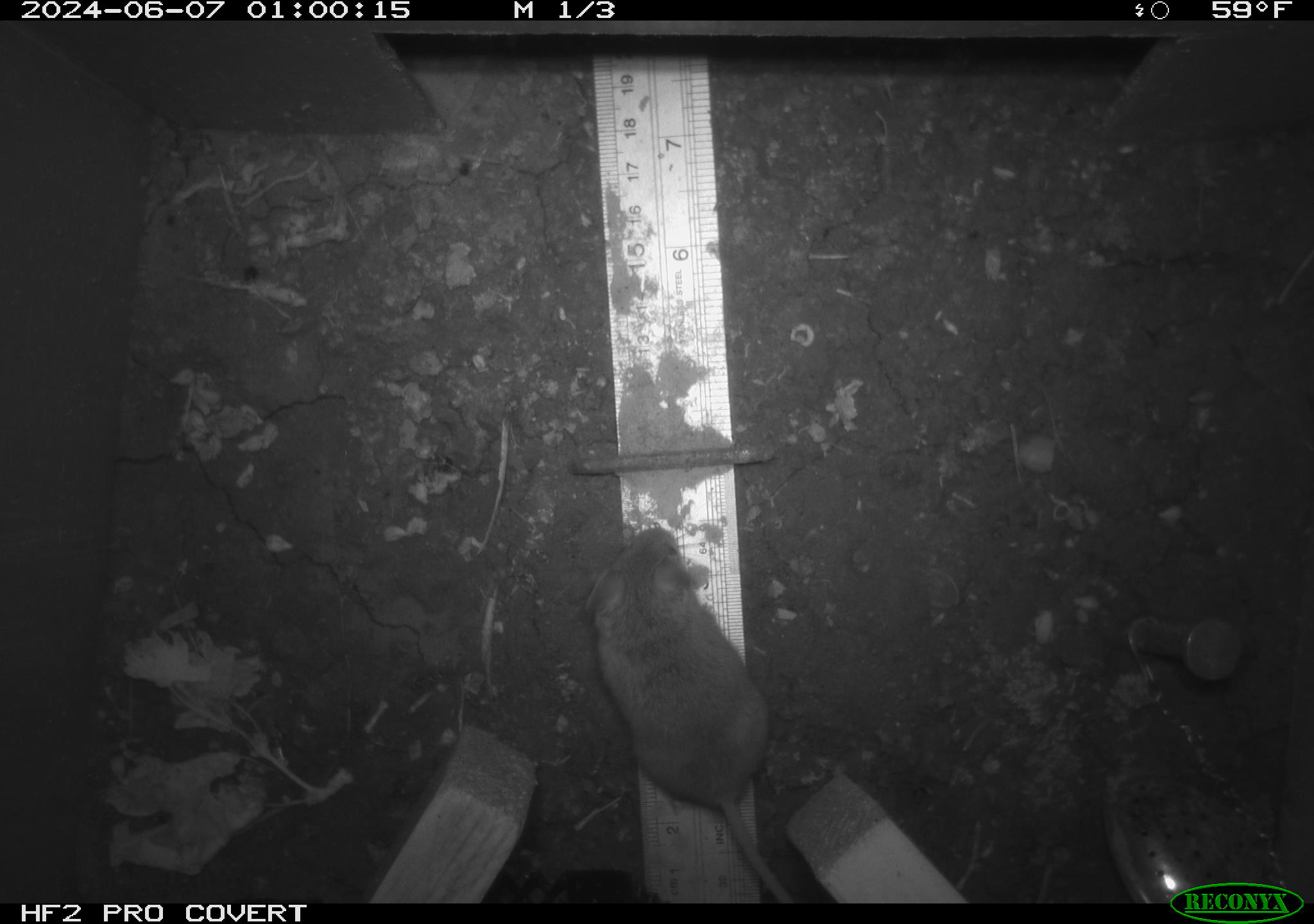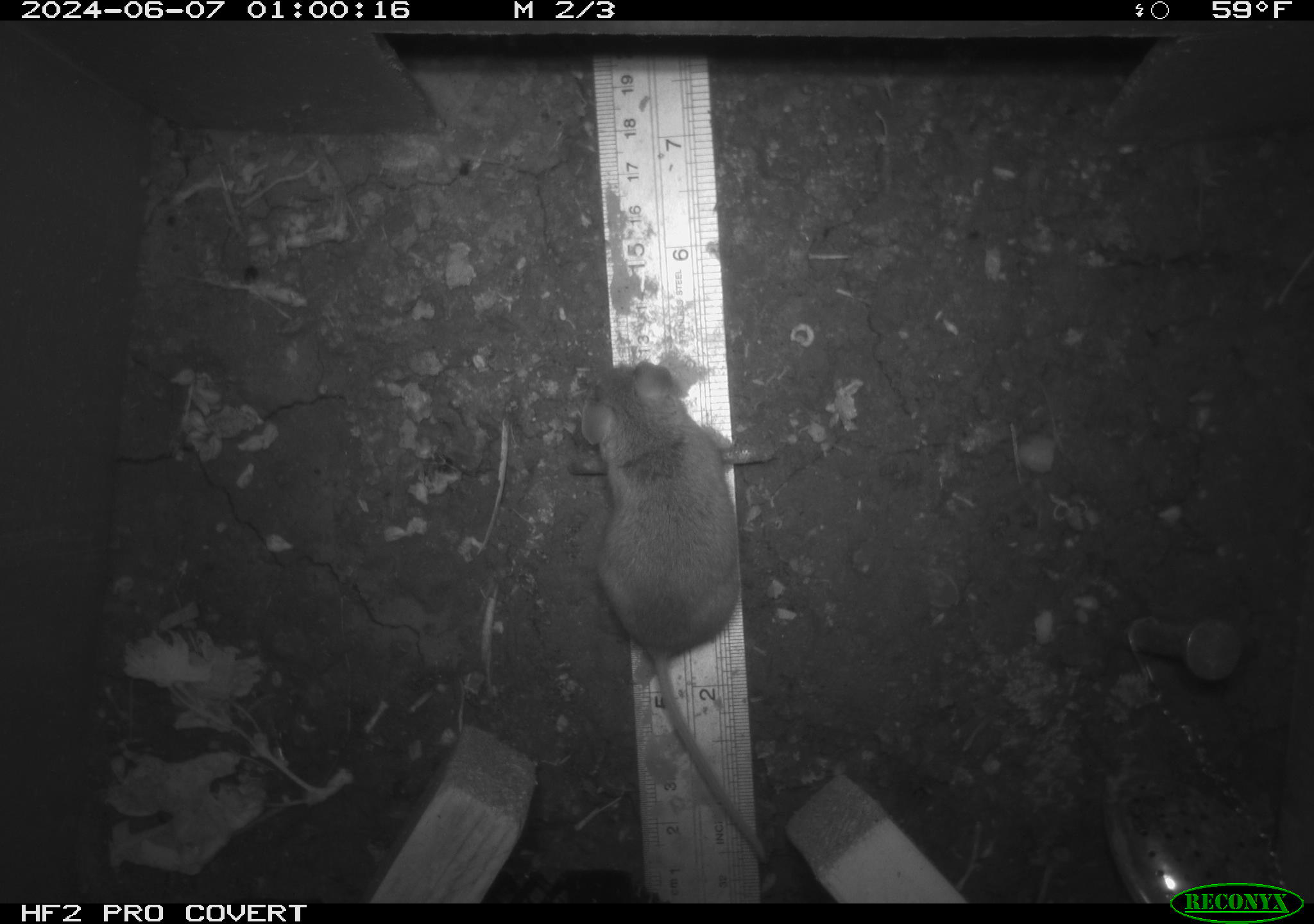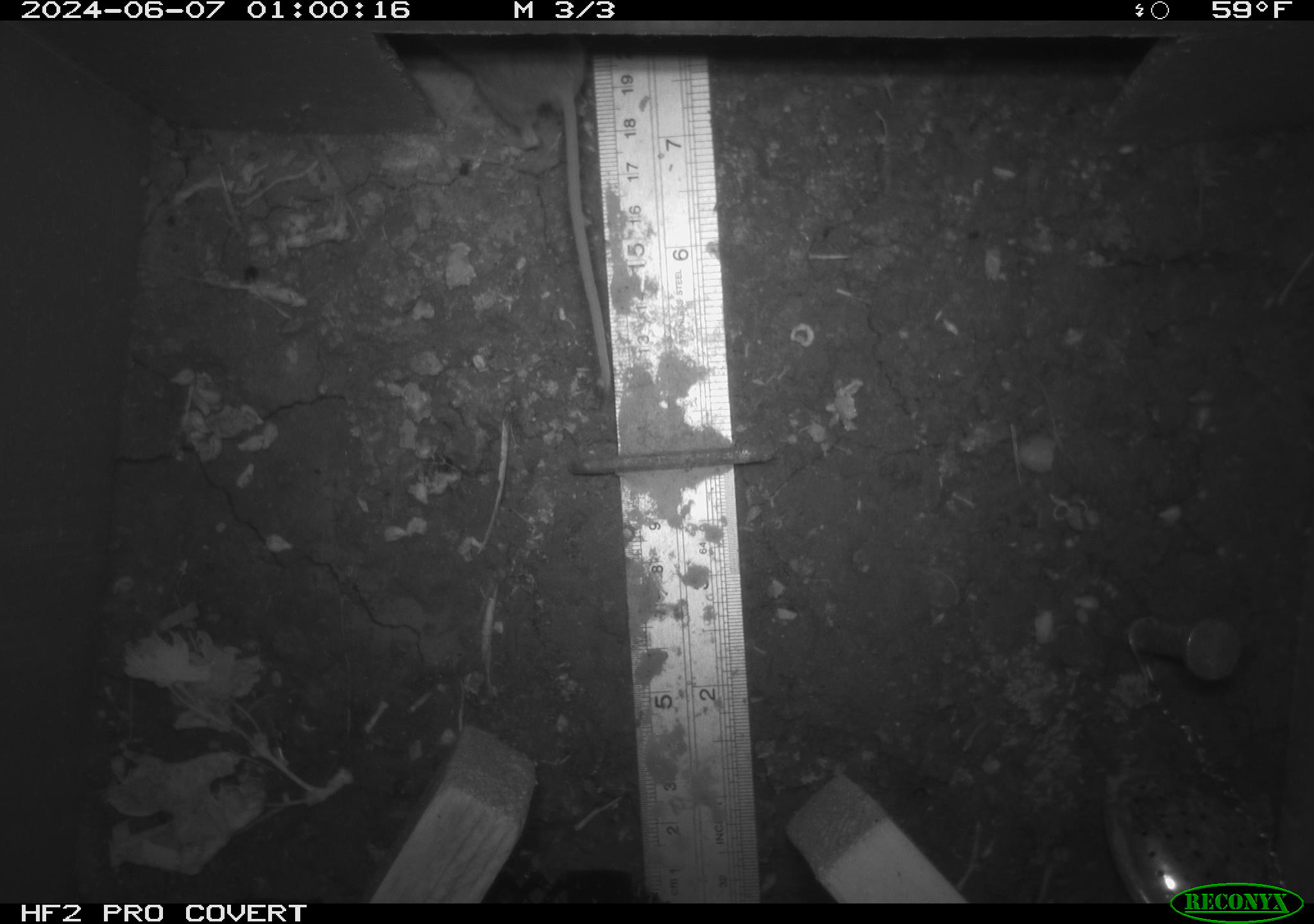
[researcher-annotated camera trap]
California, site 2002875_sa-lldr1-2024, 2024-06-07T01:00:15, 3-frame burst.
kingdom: Animalia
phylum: Chordata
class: Mammalia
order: Rodentia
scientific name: Rodentia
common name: mouse species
Mouse species (Rodentia).